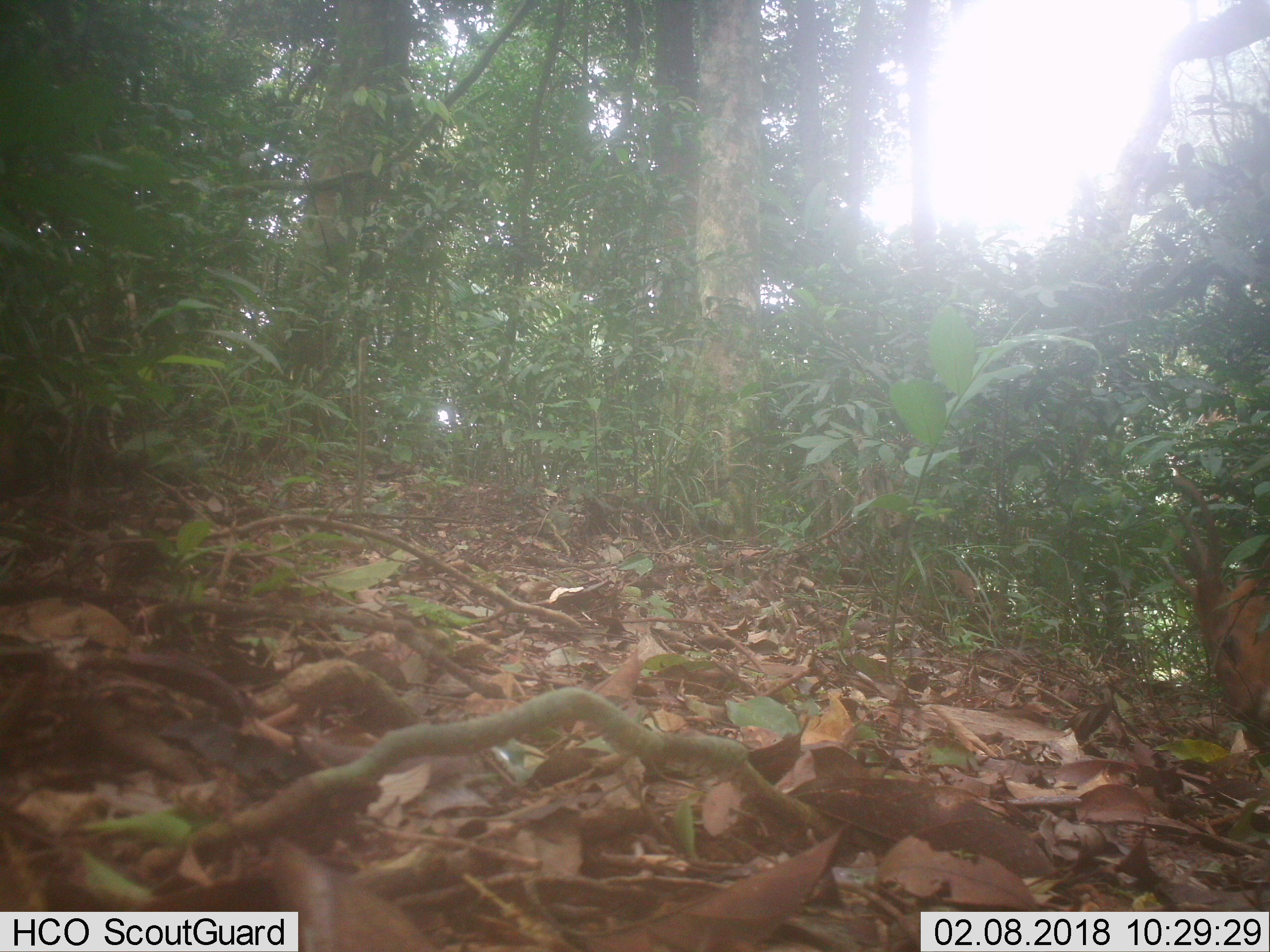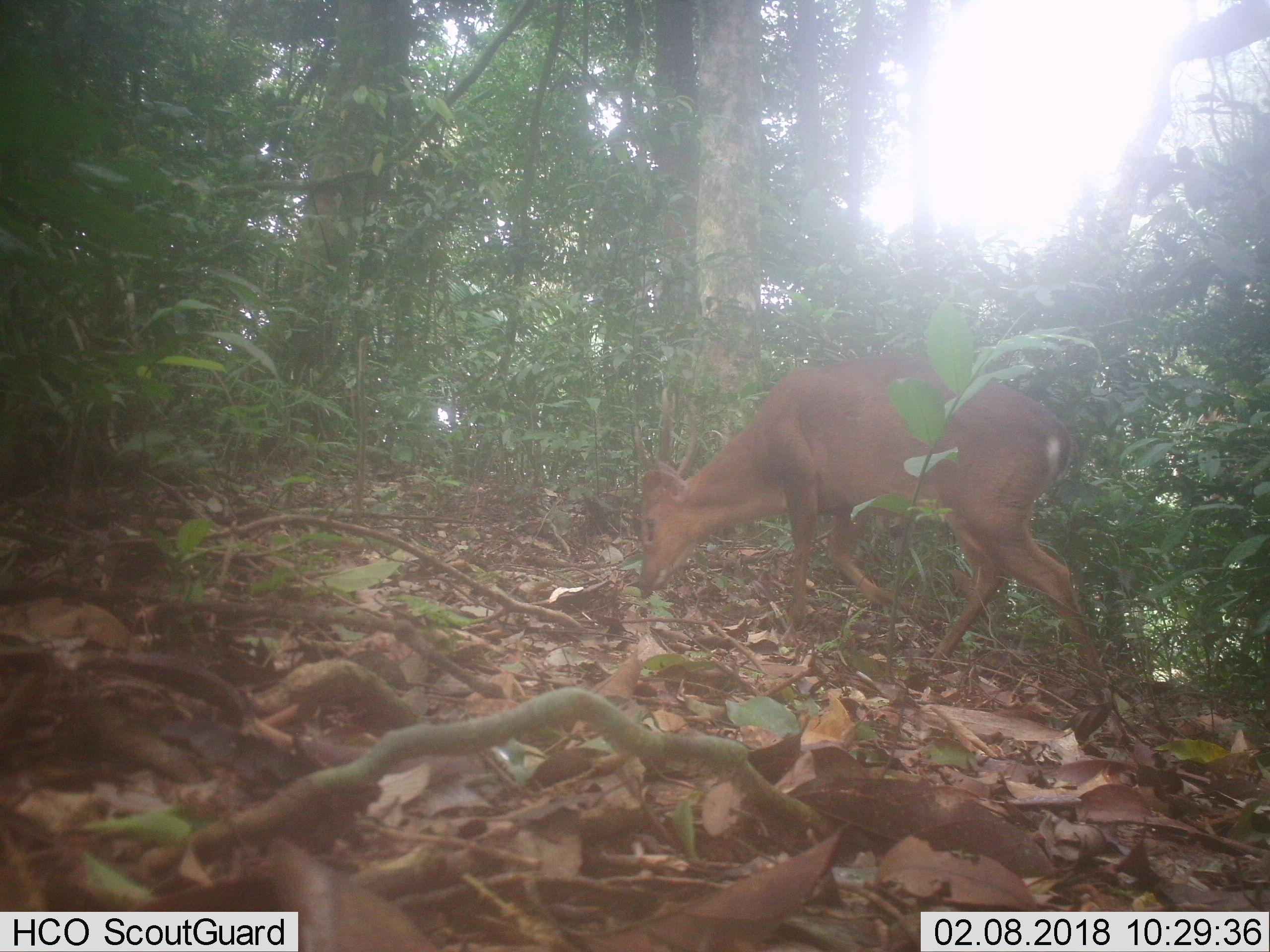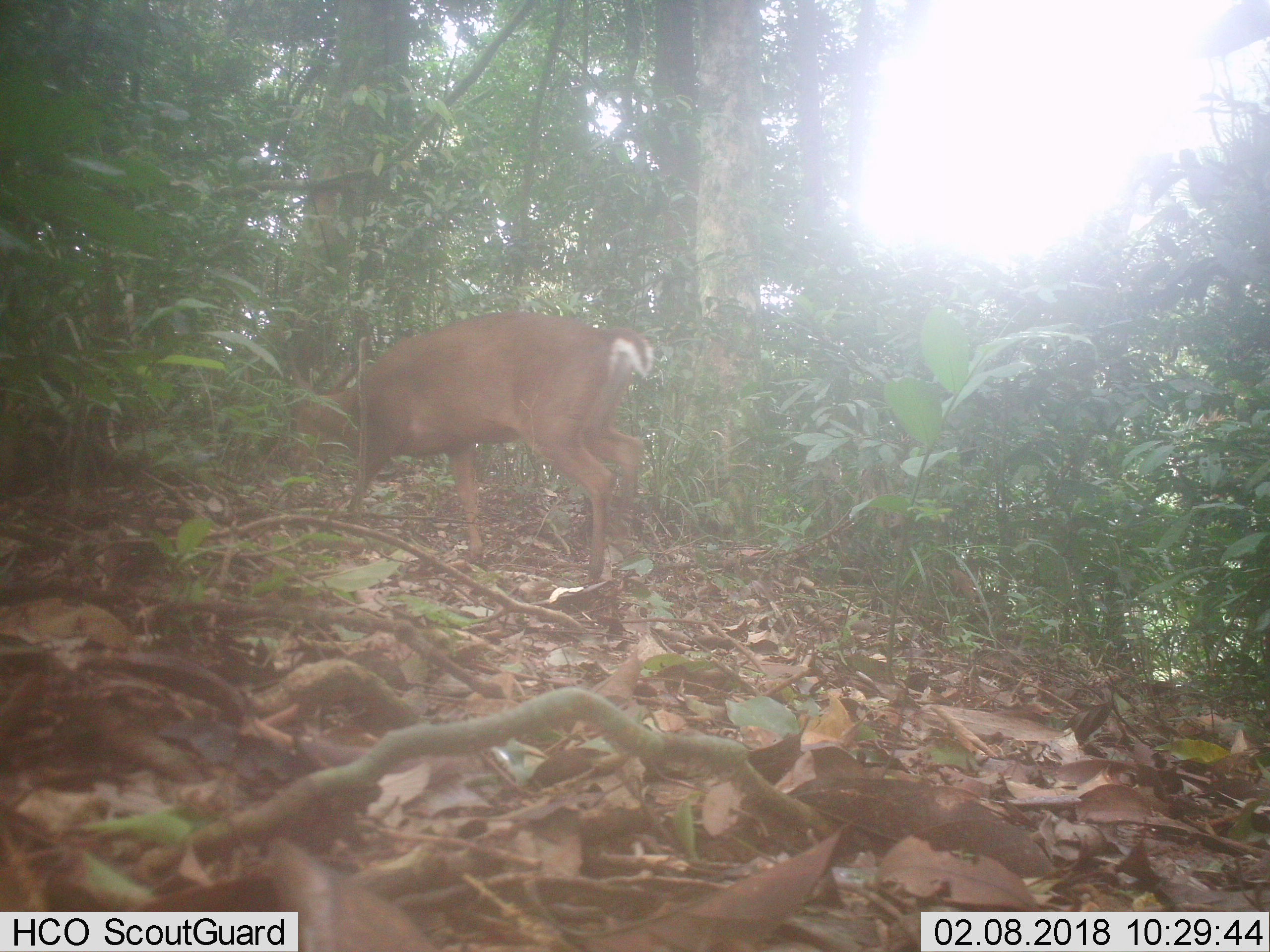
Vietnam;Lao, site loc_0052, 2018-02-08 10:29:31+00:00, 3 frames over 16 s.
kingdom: Animalia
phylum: Chordata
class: Mammalia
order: Artiodactyla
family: Cervidae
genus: Muntiacus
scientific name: Muntiacus vuquangensis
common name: large-antlered muntjac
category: large antlered muntjac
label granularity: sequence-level